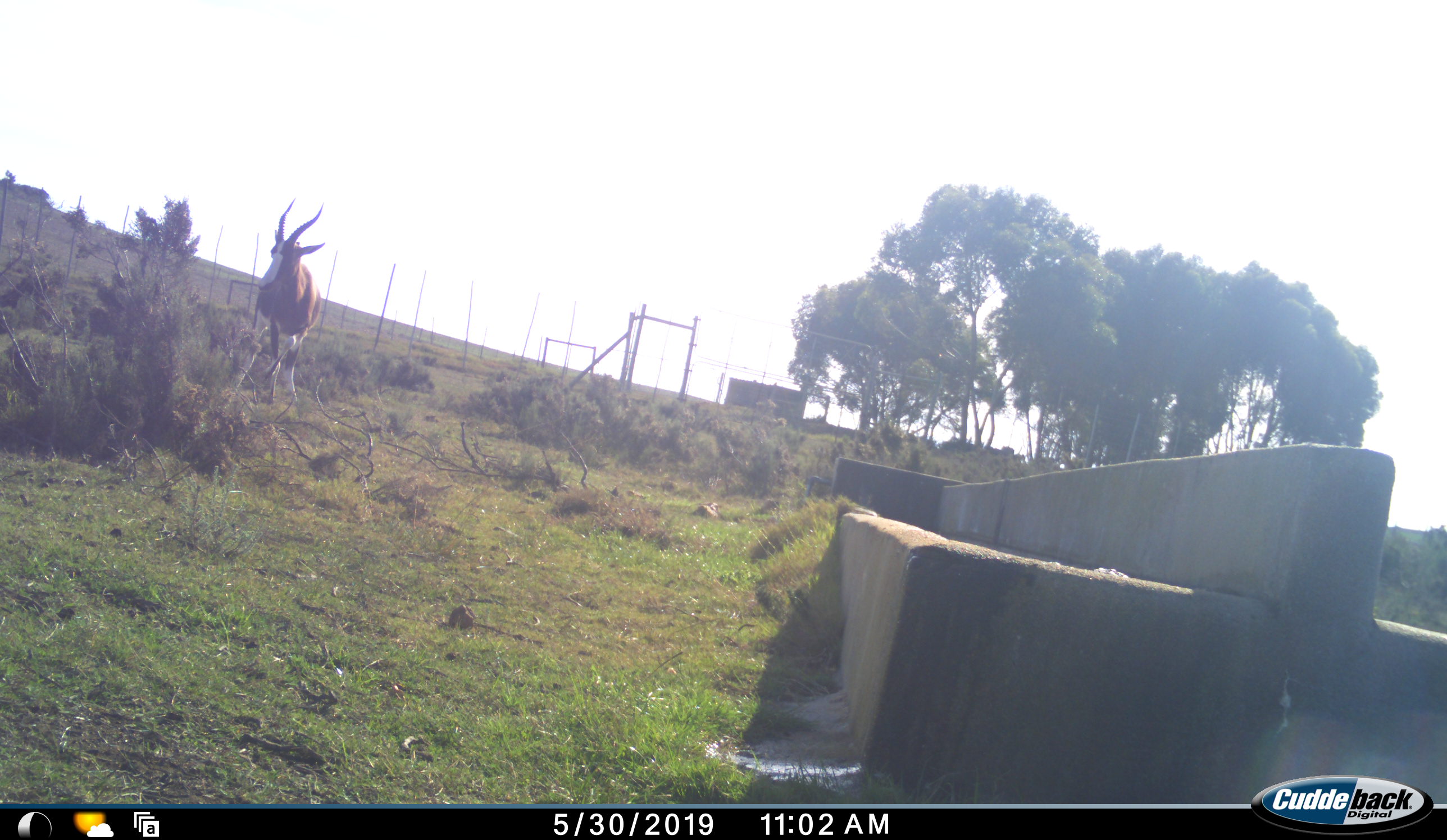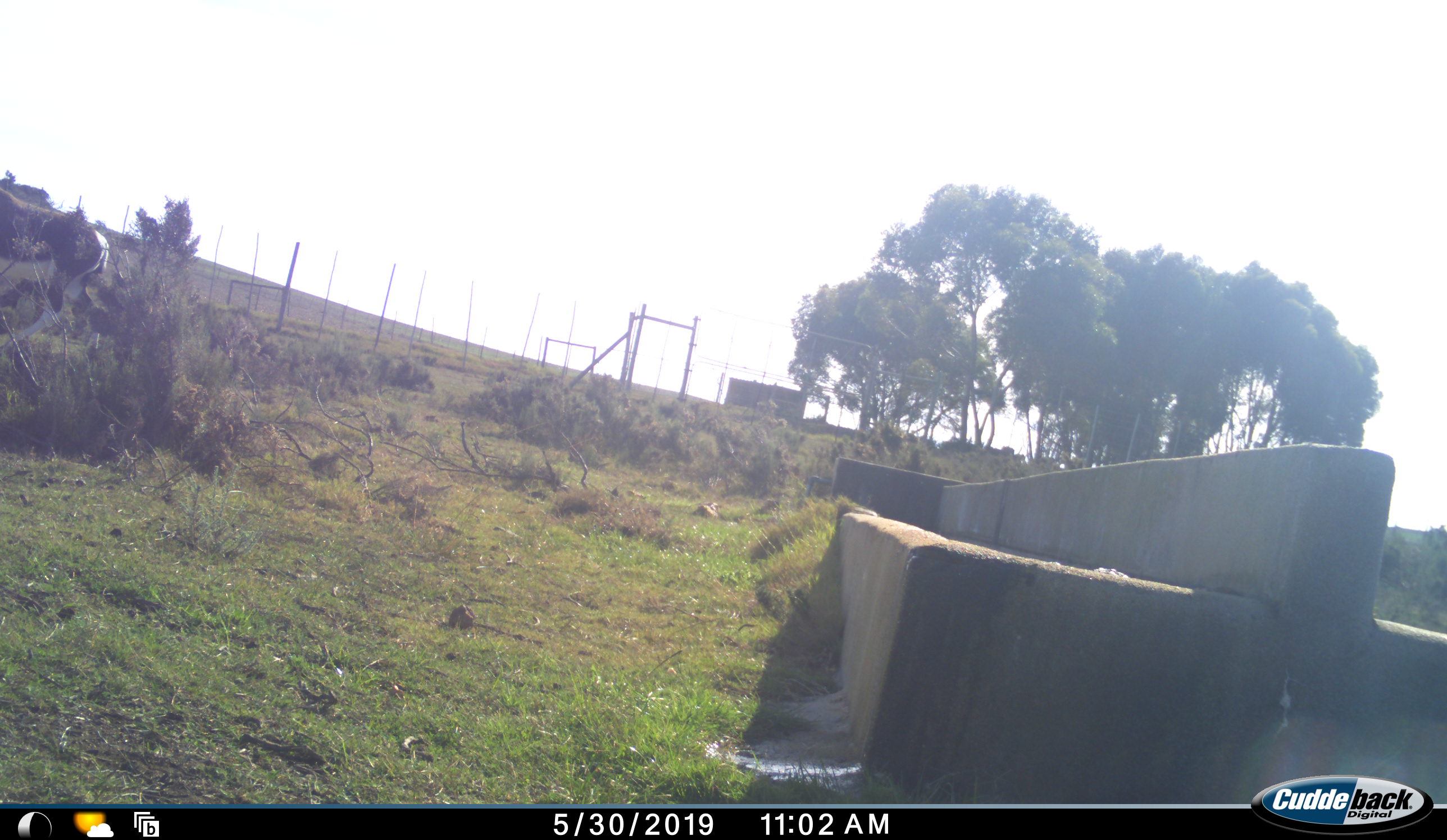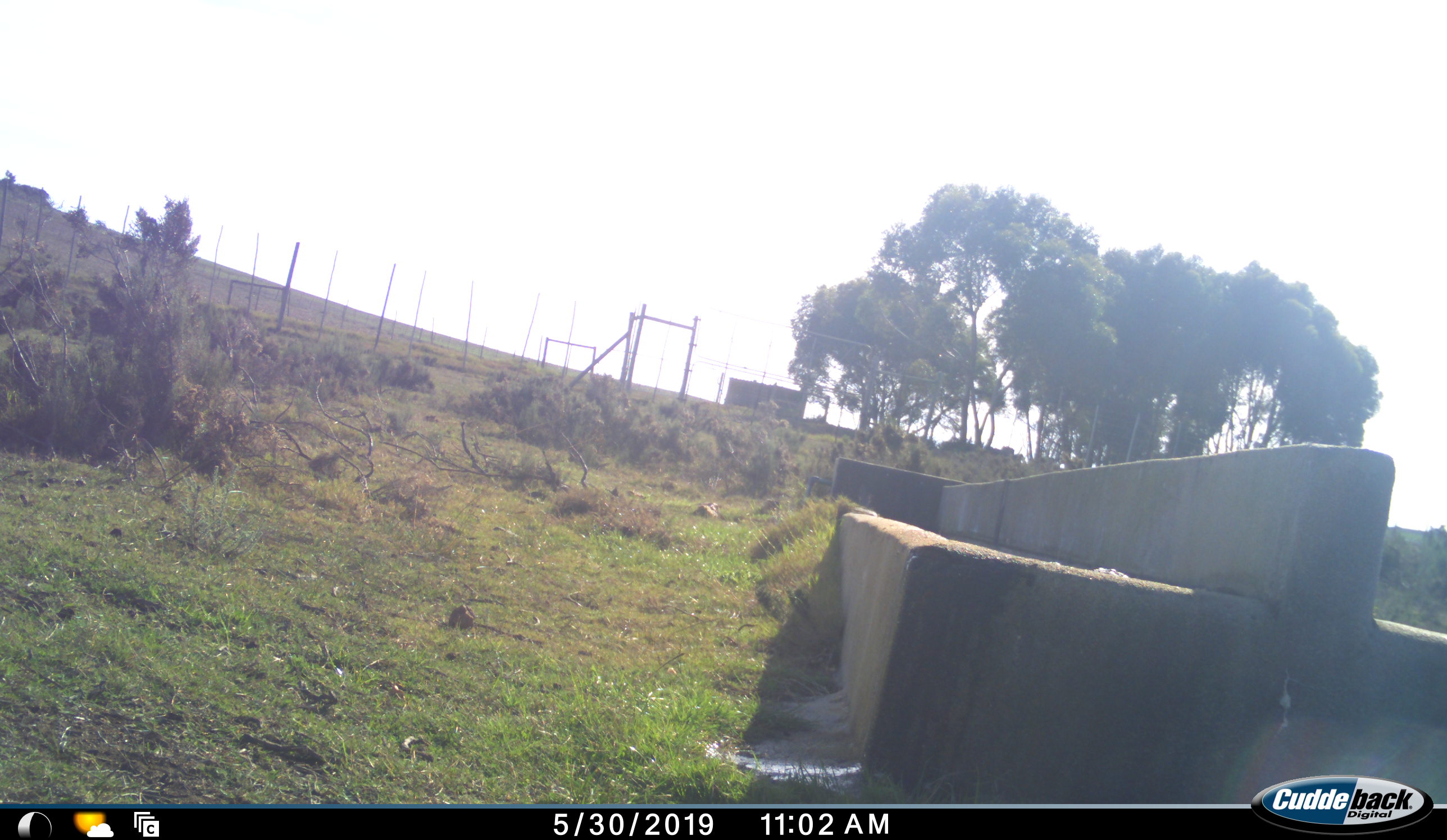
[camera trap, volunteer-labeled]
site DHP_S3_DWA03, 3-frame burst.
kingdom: Animalia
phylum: Chordata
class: Mammalia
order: Artiodactyla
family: Bovidae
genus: Damaliscus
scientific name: Damaliscus pygargus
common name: bontebok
Bontebok (Damaliscus pygargus), count 1. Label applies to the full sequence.